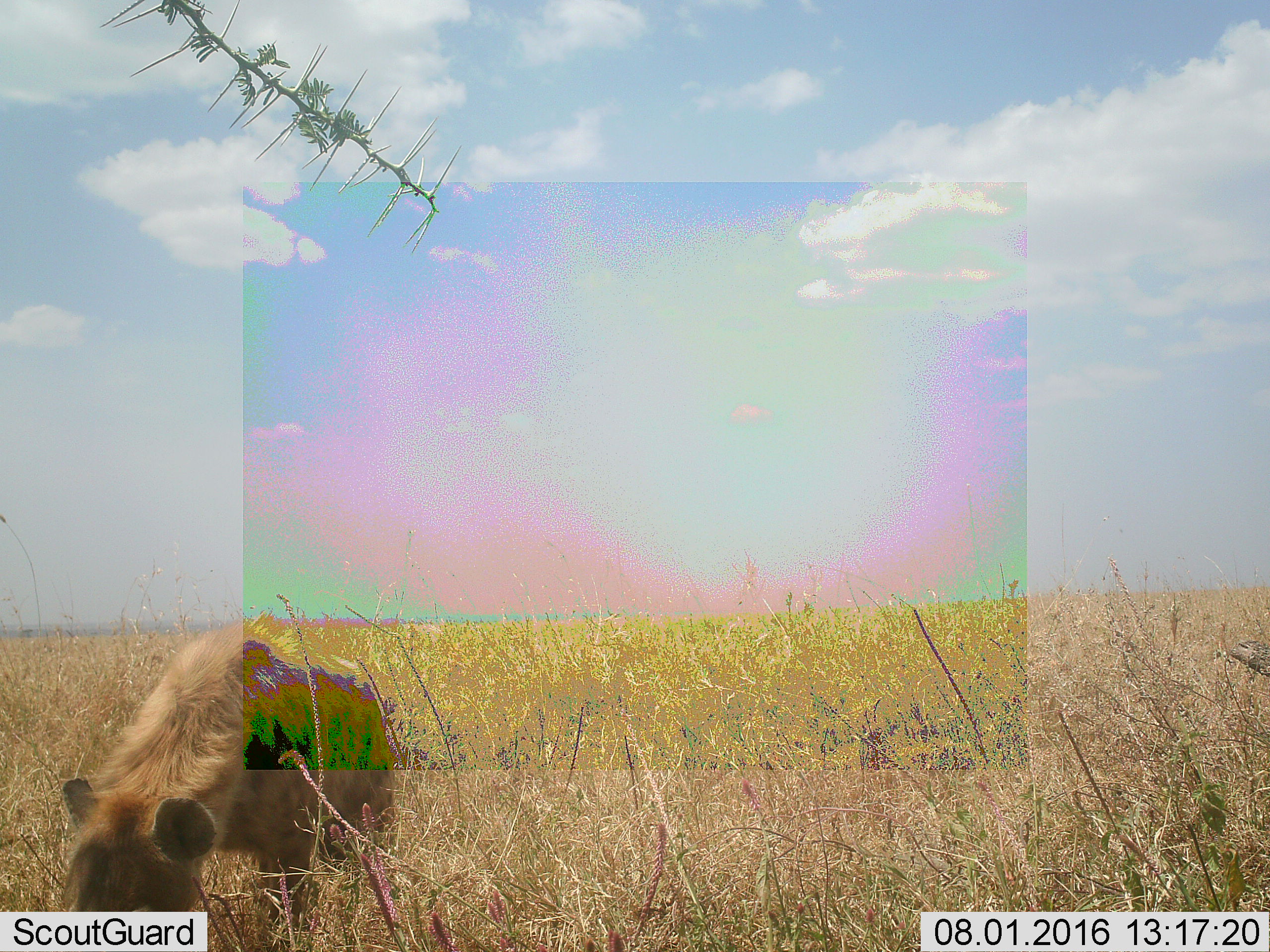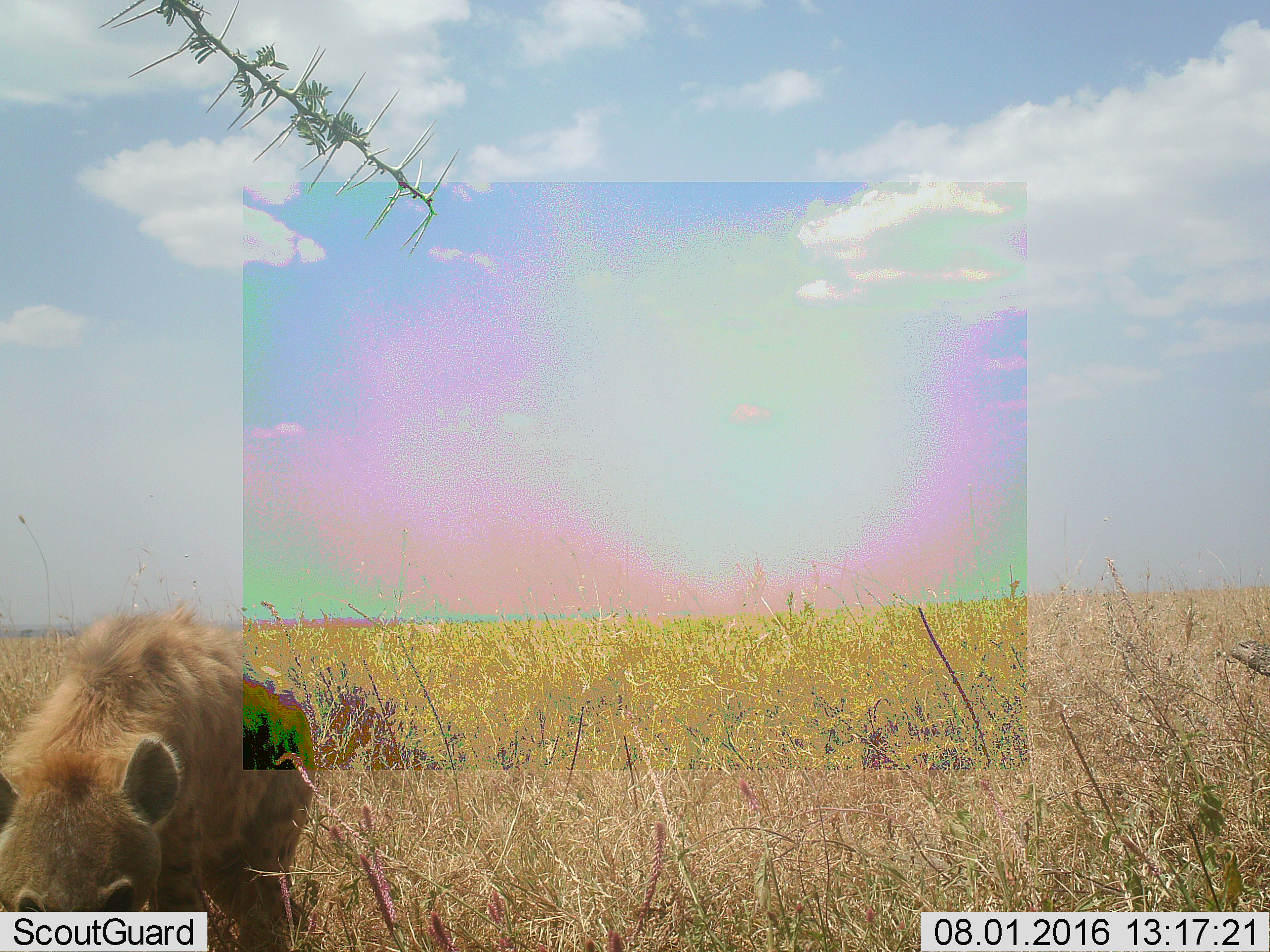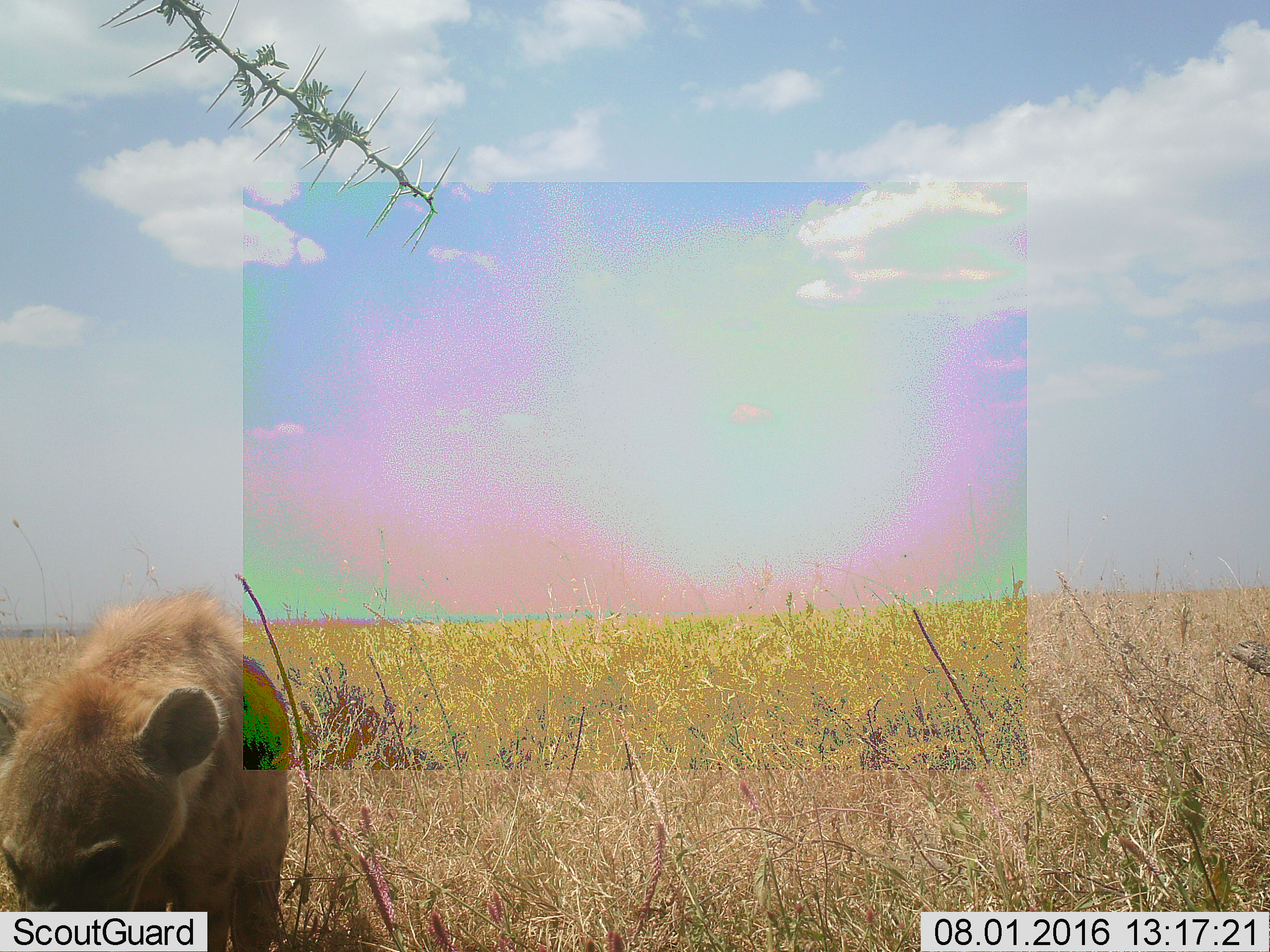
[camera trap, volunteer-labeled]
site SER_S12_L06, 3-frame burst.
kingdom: Animalia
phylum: Chordata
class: Mammalia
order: Carnivora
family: Hyaenidae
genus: Crocuta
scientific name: Crocuta crocuta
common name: spotted hyena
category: hyenaspotted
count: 1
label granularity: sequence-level